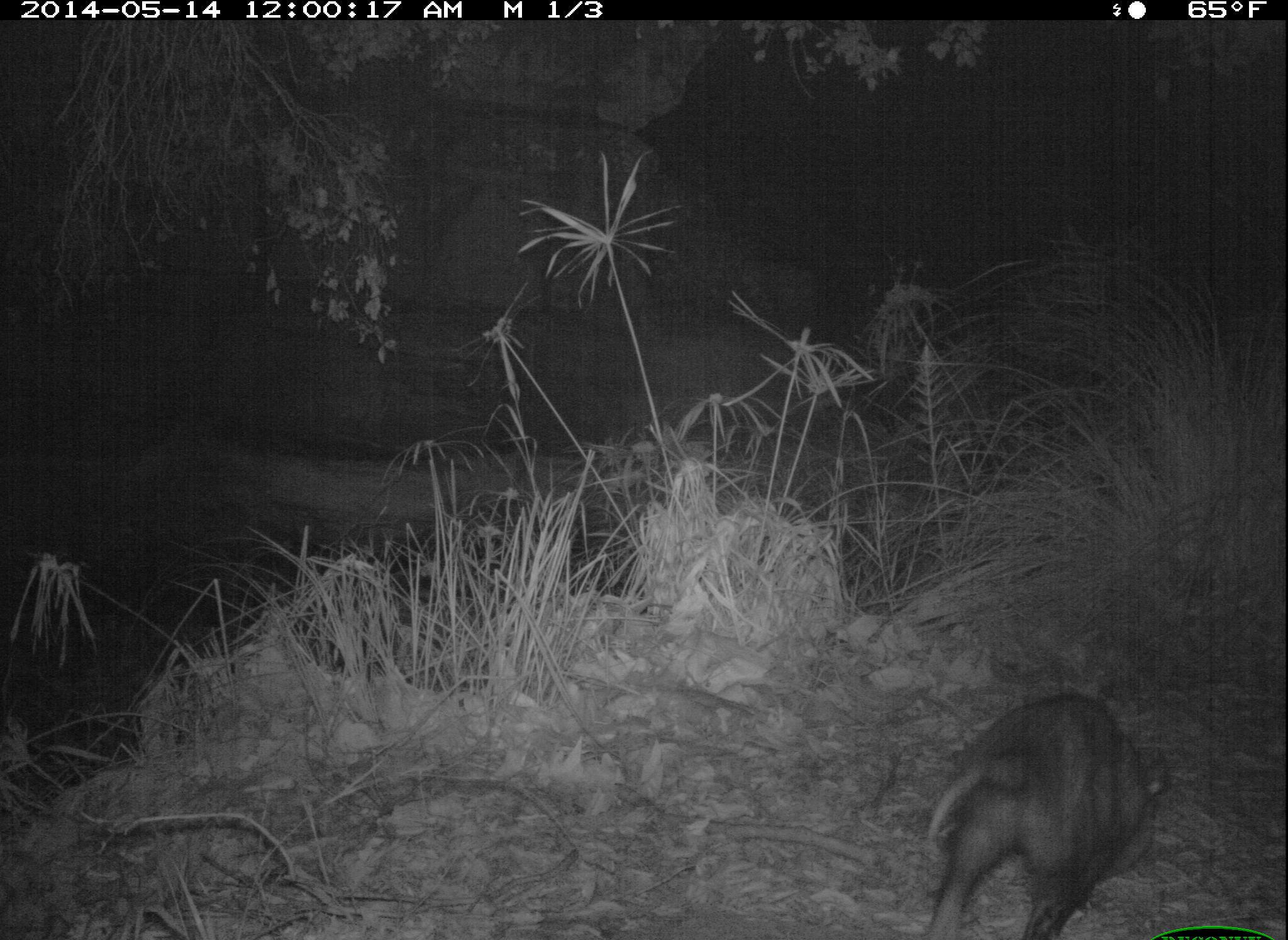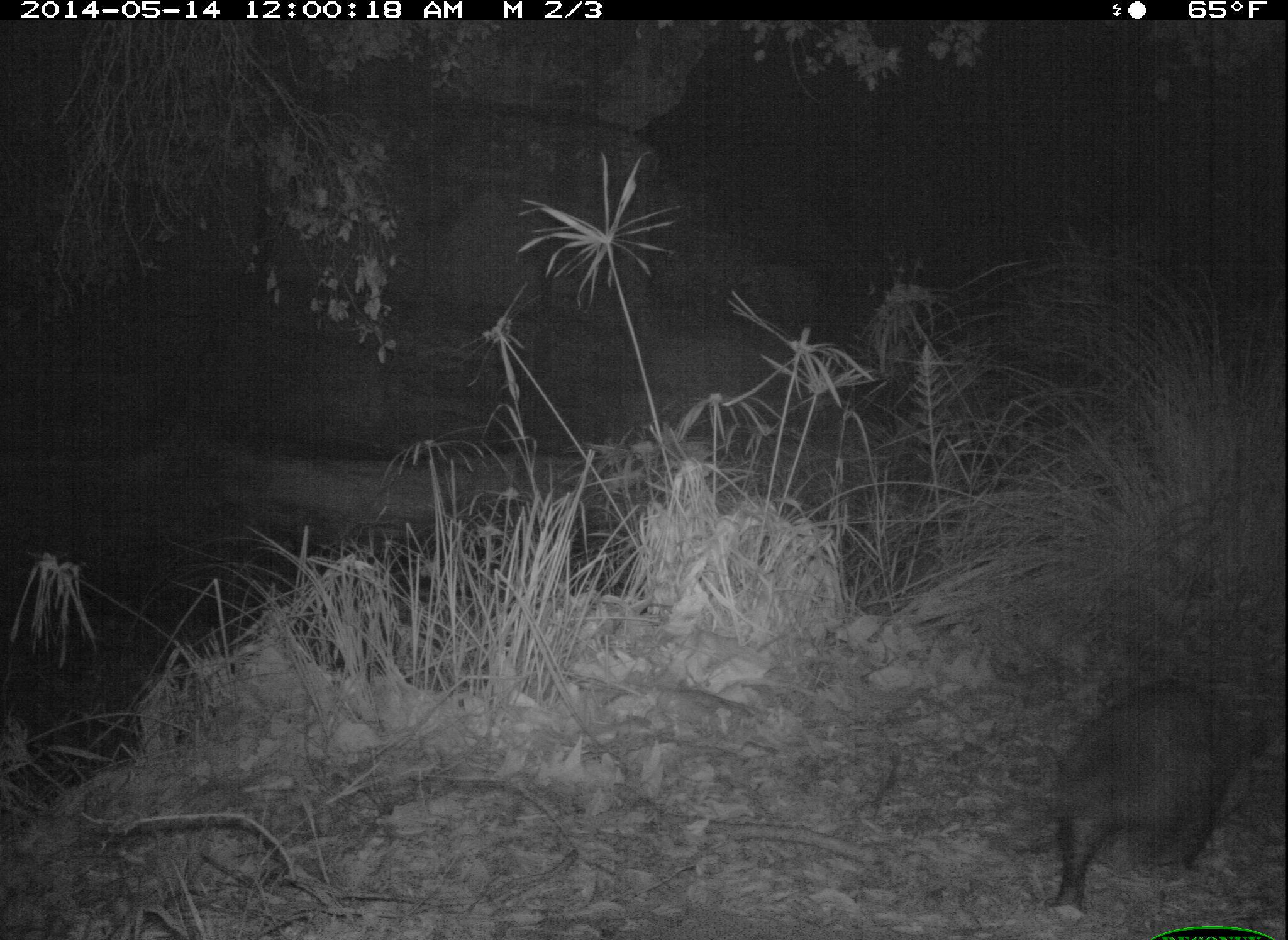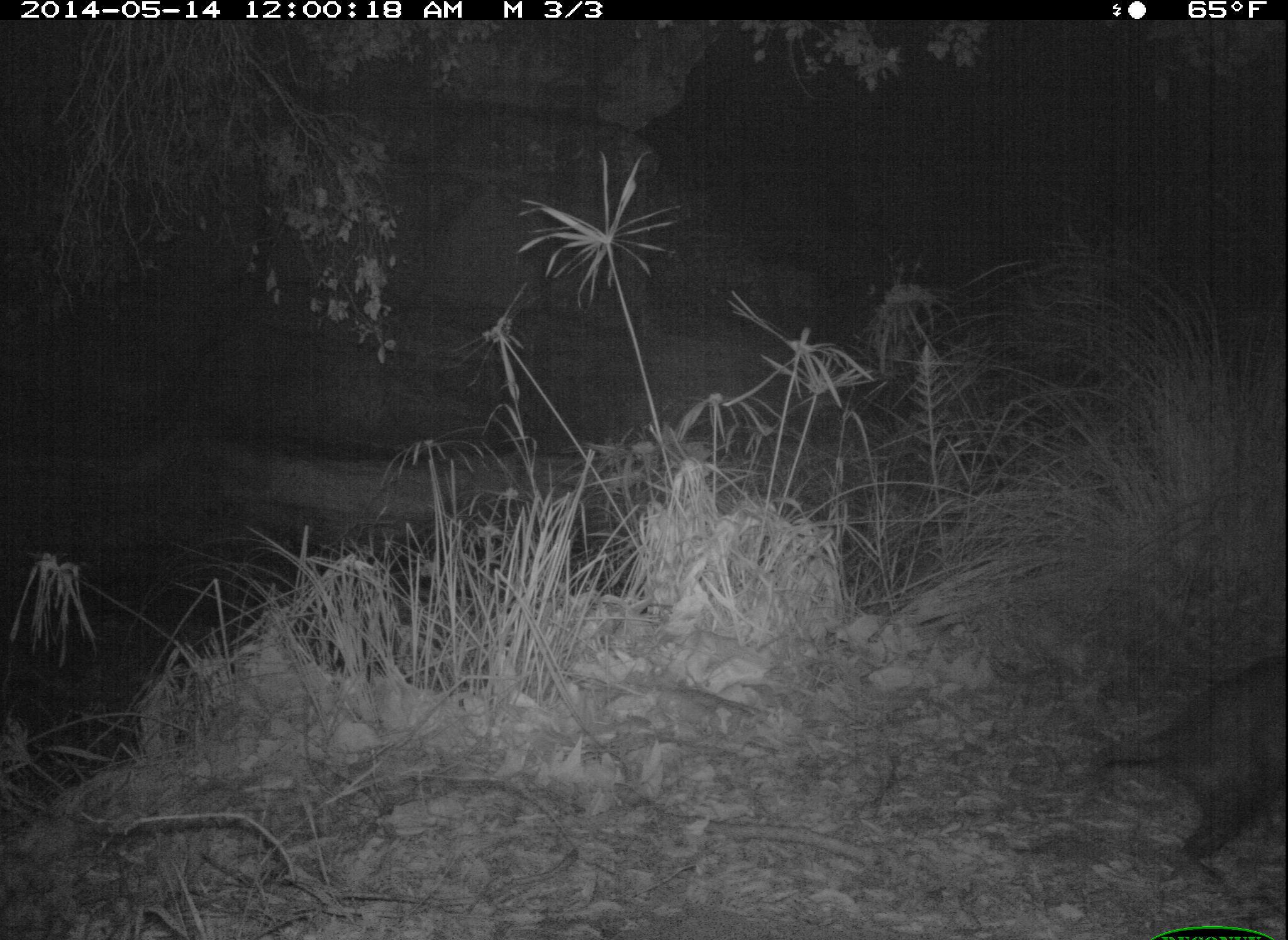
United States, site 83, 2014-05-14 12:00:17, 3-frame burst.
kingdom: Animalia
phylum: Chordata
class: Mammalia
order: Didelphimorphia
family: Didelphidae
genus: Didelphis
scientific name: Didelphis virginiana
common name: virginia opossum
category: opossum